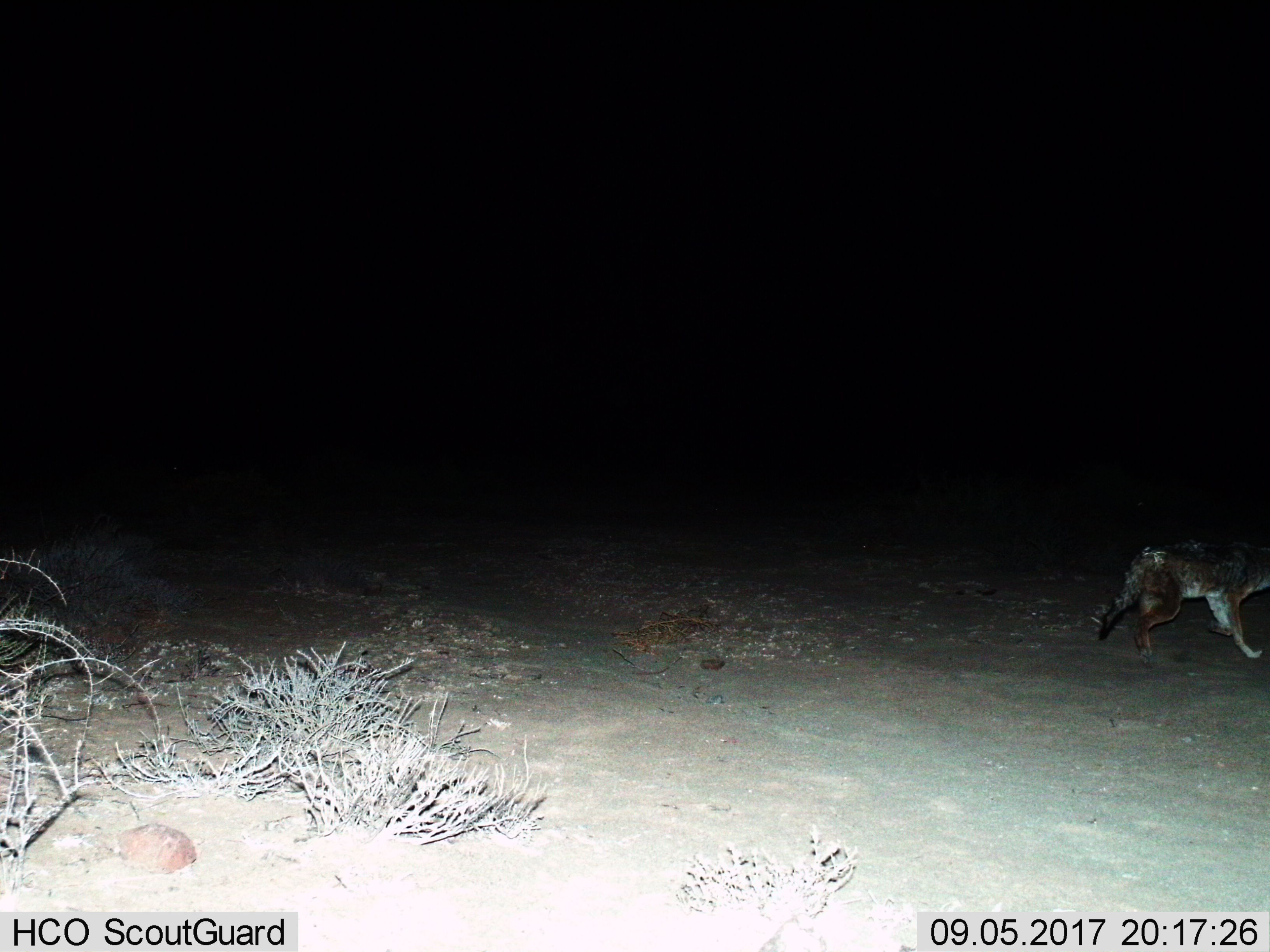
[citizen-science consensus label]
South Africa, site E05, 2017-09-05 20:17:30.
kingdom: Animalia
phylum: Chordata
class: Mammalia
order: Carnivora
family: Canidae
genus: Lupulella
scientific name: Lupulella mesomelas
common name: black-backed jackal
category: jackalblackbacked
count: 1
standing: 12%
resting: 0%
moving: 100%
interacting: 0%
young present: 0%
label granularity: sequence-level